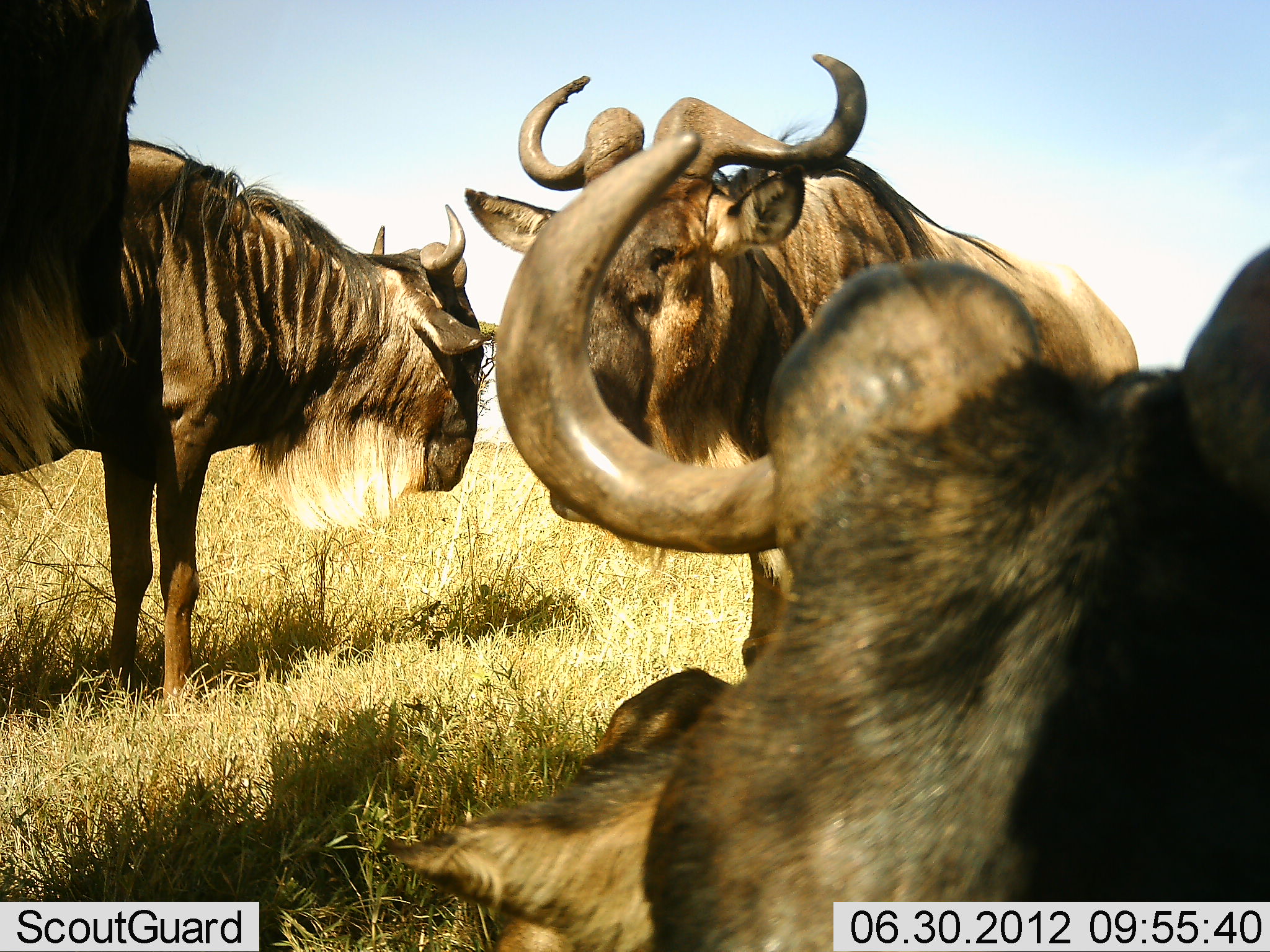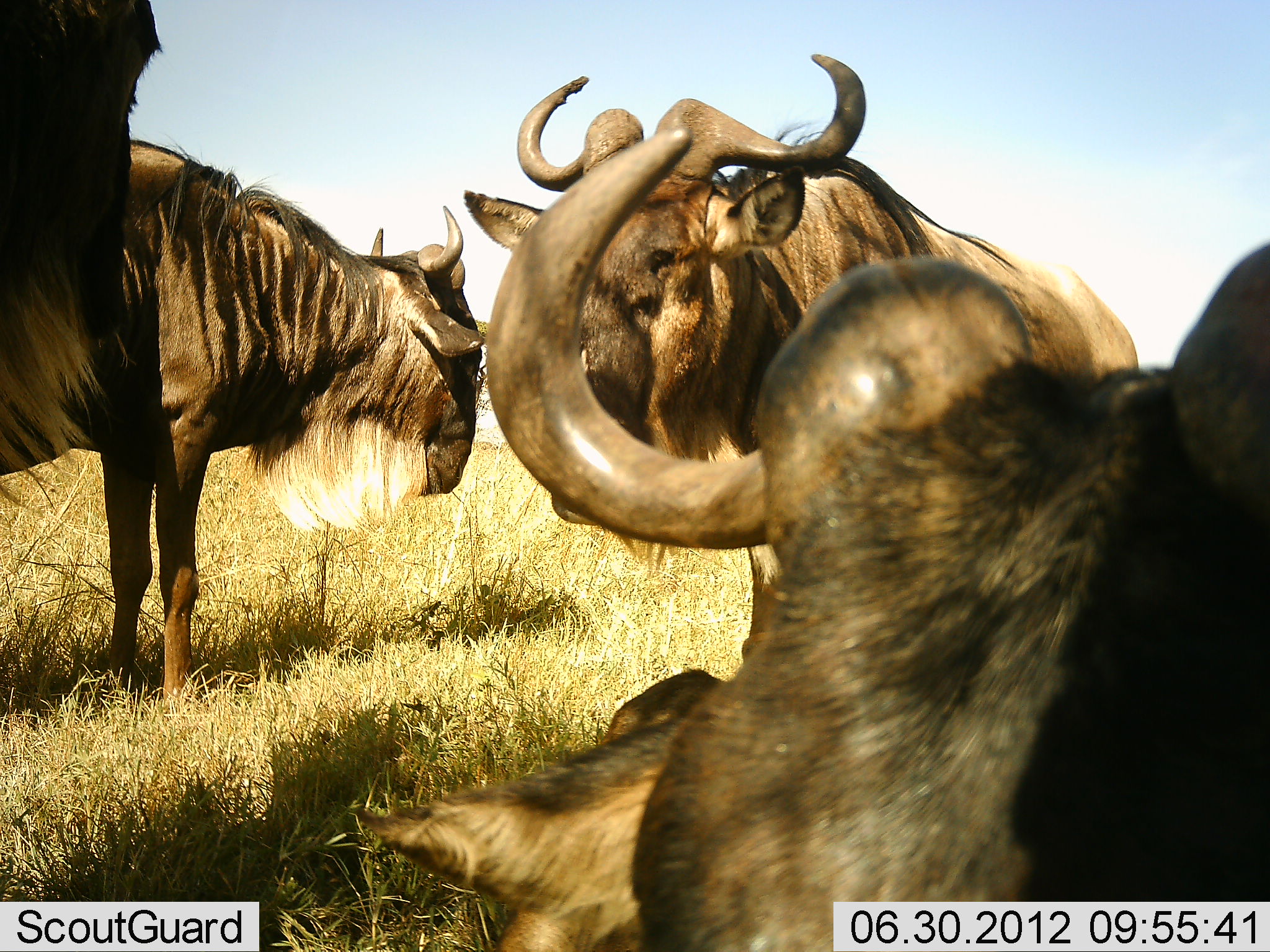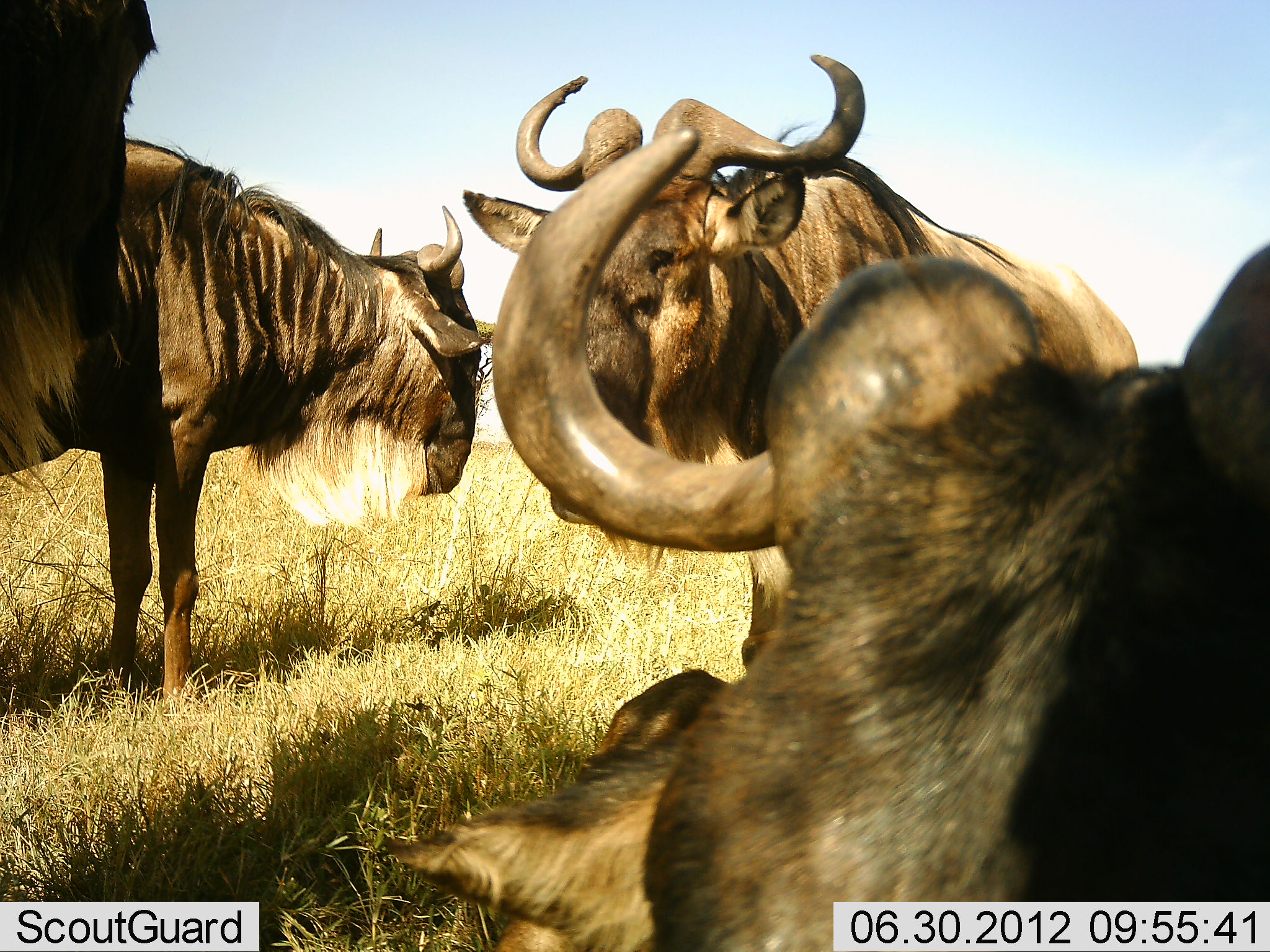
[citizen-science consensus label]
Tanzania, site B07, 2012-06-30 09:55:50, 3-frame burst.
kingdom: Animalia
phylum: Chordata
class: Mammalia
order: Artiodactyla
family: Bovidae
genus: Connochaetes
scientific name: Connochaetes taurinus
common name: blue wildebeest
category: wildebeest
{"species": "wildebeest (blue wildebeest) (Connochaetes taurinus)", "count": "4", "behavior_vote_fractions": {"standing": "90%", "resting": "50%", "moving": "0%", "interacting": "20%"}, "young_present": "0%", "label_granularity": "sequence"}